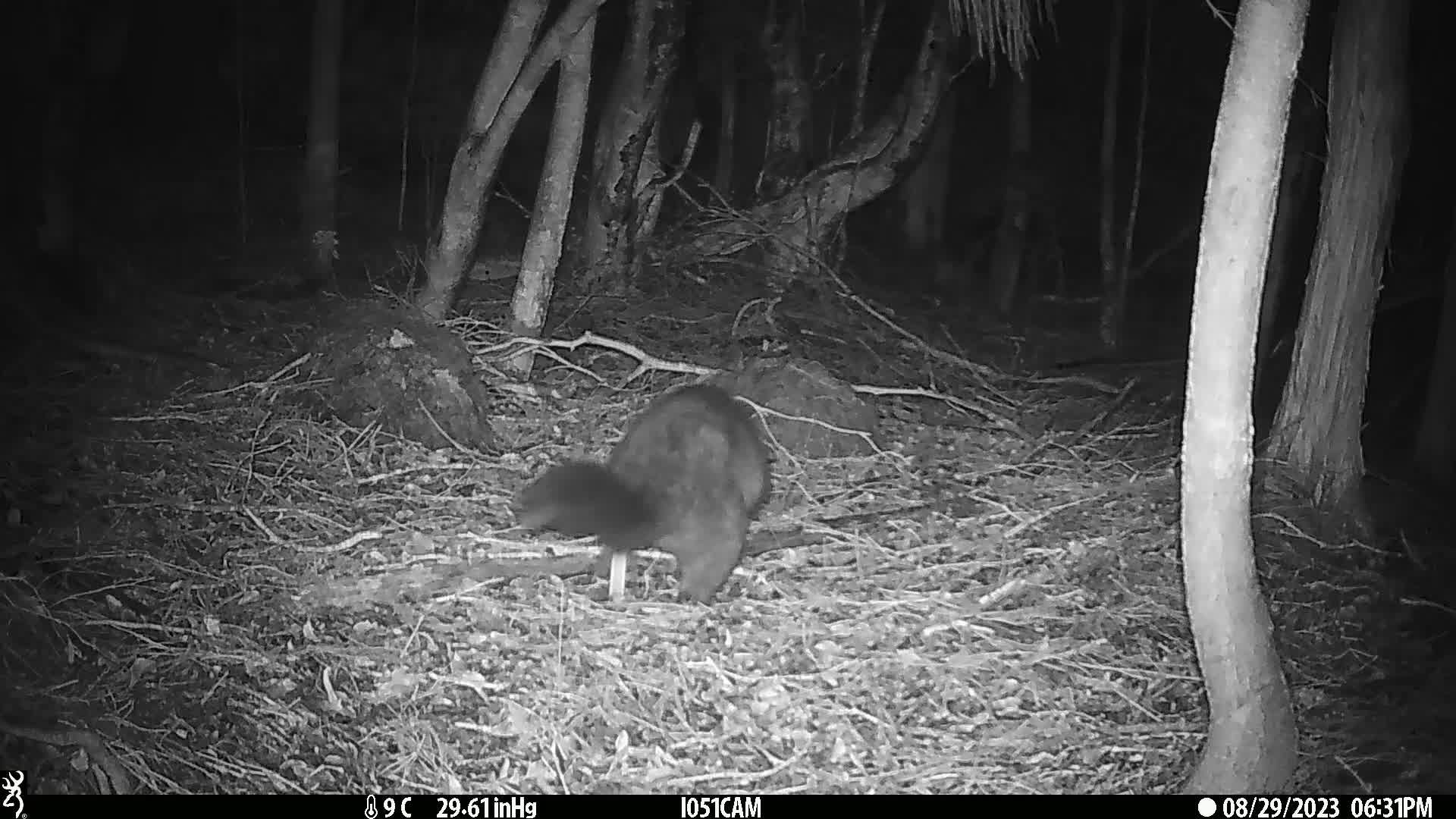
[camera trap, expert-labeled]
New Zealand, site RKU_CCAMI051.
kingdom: Animalia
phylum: Chordata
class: Mammalia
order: Diprotodontia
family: Phalangeridae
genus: Trichosurus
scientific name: Trichosurus vulpecula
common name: common brushtail possum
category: possum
Possum (common brushtail possum) (Trichosurus vulpecula).